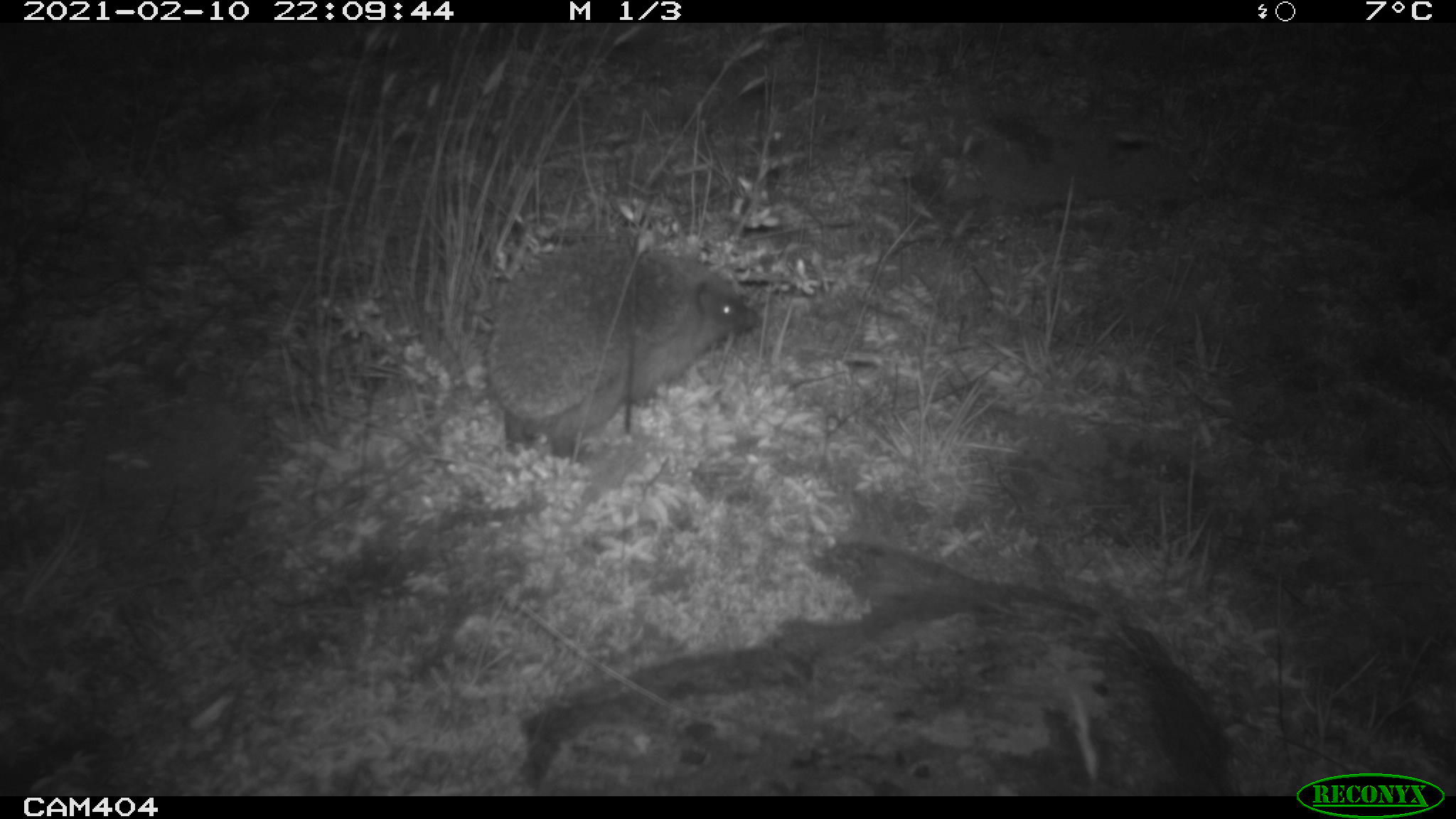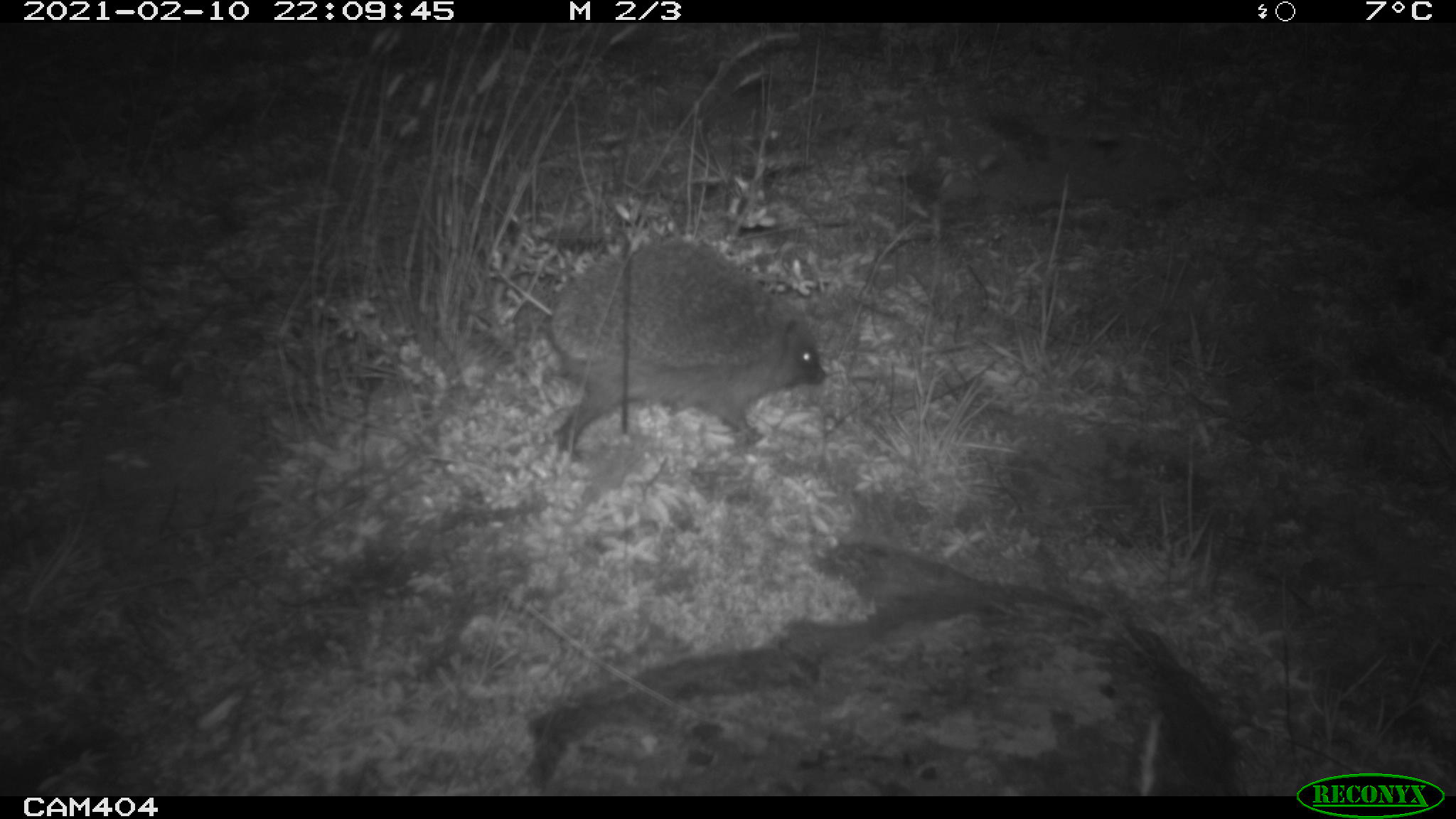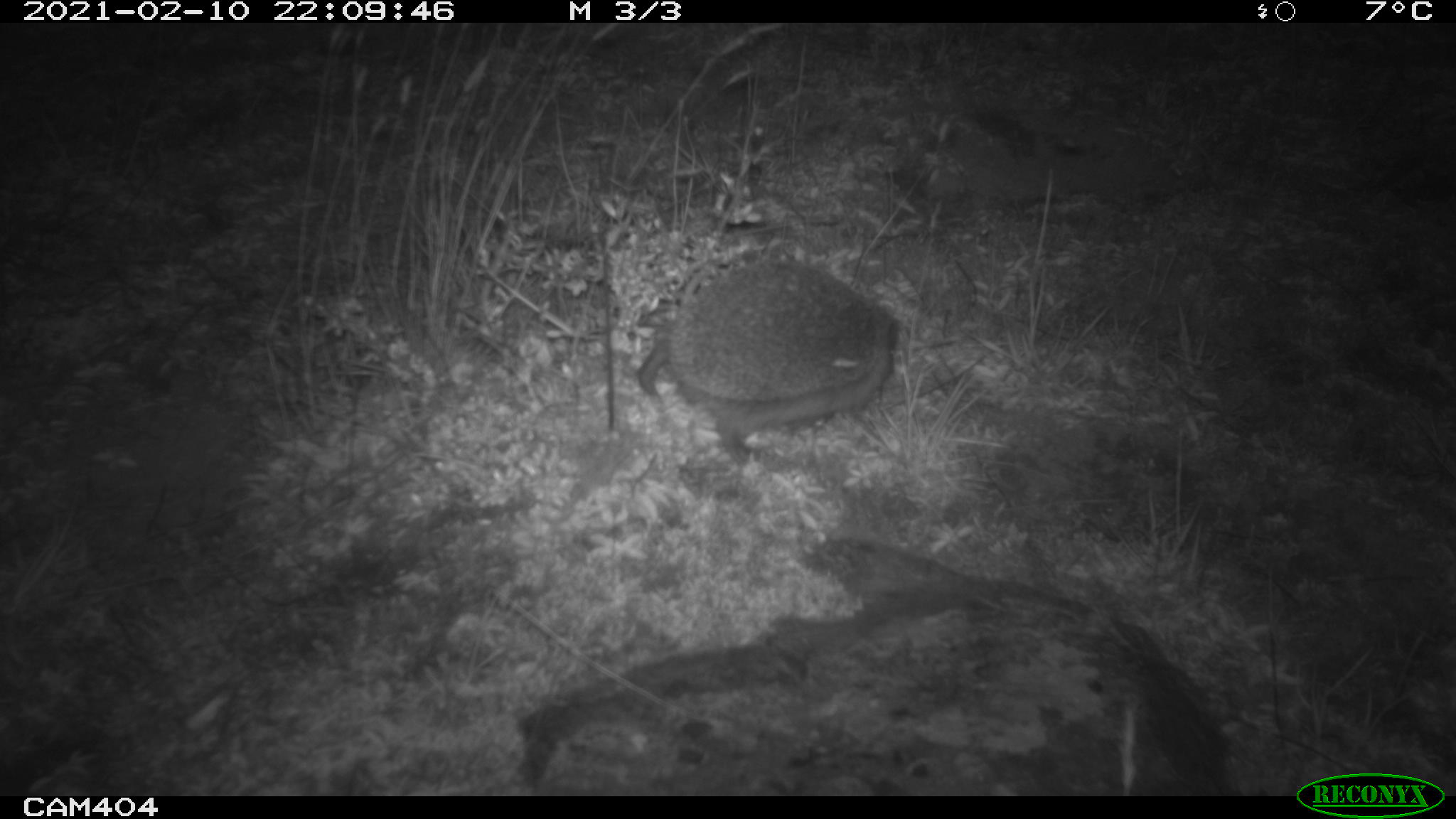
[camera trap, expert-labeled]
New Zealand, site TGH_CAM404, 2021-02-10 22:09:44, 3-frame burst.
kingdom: Animalia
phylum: Chordata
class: Mammalia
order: Eulipotyphla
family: Erinaceidae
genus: Erinaceus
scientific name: Erinaceus europaeus europaeus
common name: european hedgehog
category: hedgehog